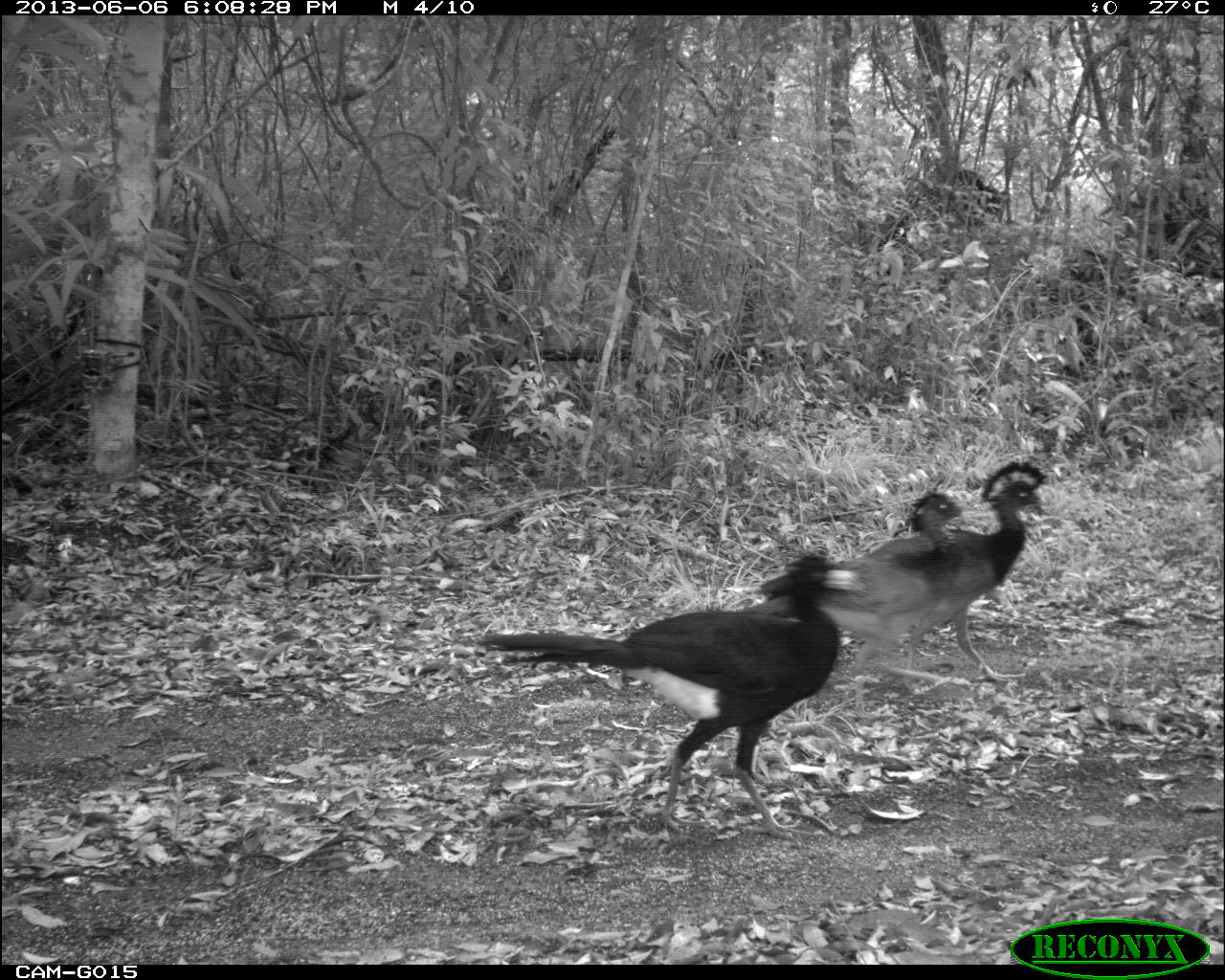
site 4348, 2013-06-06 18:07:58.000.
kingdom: Animalia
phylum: Chordata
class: Aves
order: Galliformes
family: Cracidae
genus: Crax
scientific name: Crax rubra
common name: great curassow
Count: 5.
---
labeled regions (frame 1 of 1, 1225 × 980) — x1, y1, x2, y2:
crax rubra: 471, 554, 864, 839; 759, 486, 967, 689; 870, 461, 1050, 690